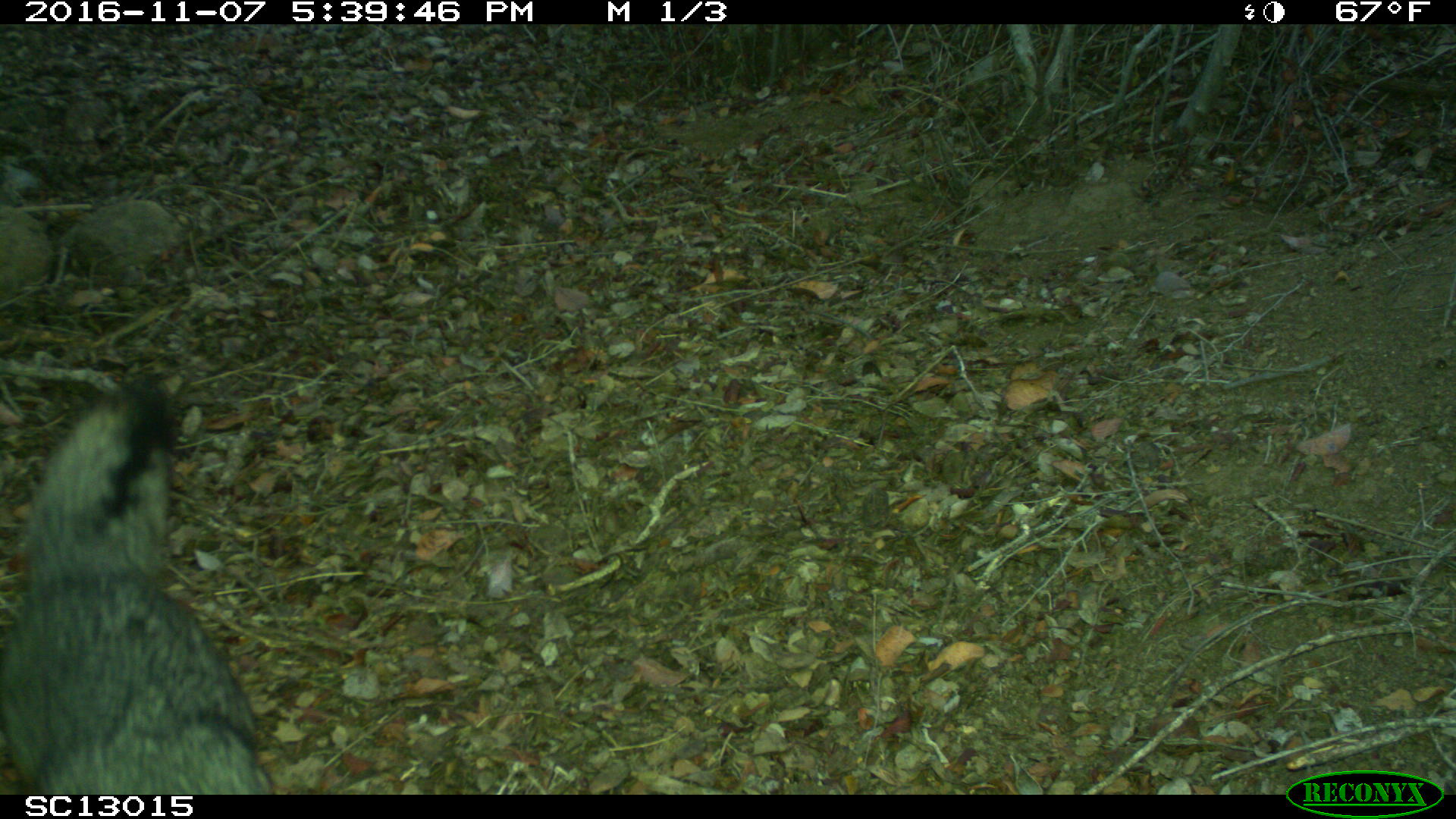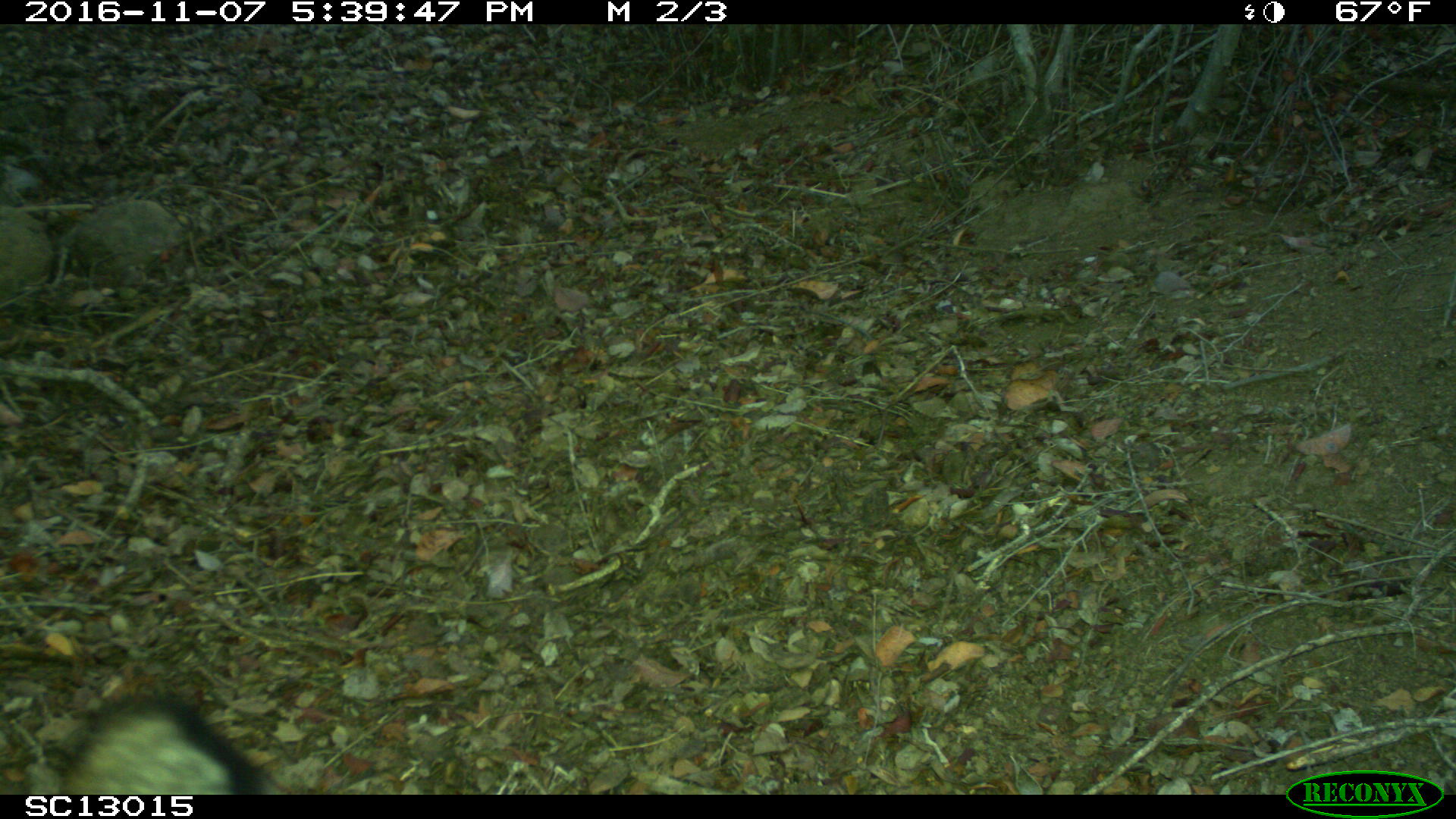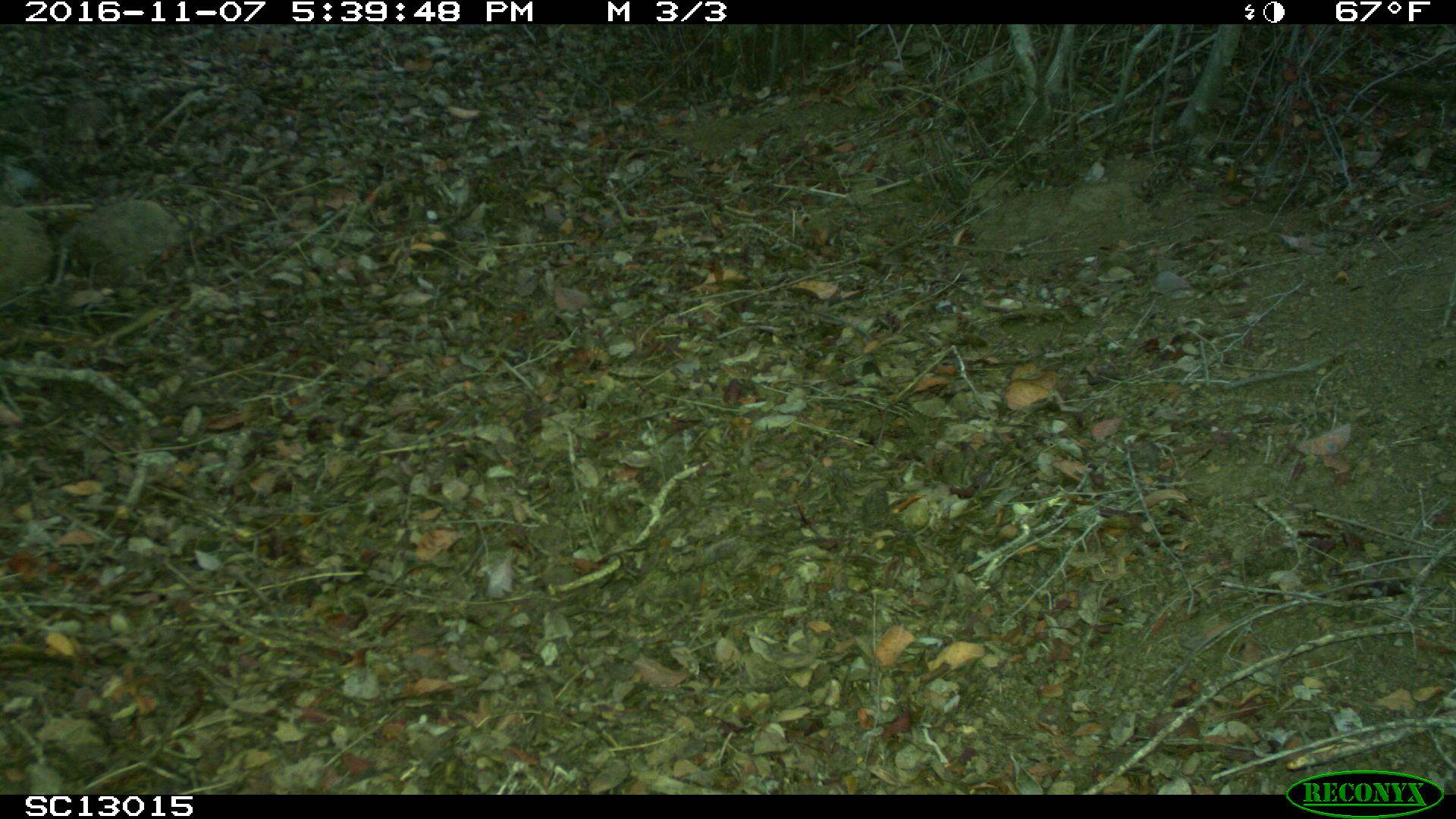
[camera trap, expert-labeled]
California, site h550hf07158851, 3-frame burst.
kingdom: Animalia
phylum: Chordata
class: Mammalia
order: Carnivora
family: Canidae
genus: Urocyon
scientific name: Urocyon littoralis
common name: island fox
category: fox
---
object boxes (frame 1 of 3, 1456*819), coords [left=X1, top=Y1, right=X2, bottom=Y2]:
fox: [left=0, top=371, right=270, bottom=792]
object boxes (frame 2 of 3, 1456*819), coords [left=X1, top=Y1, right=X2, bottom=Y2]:
fox: [left=62, top=685, right=265, bottom=795]